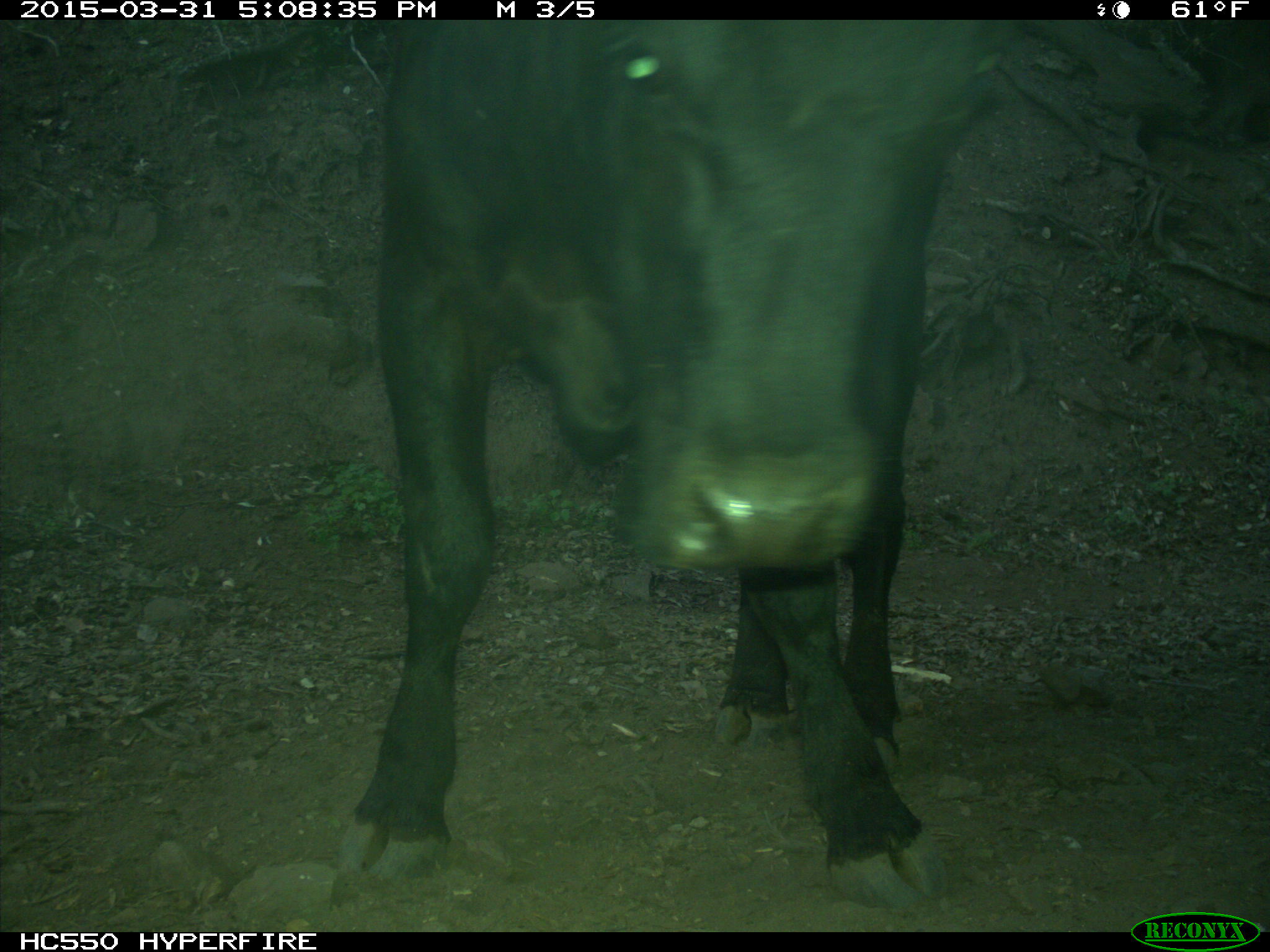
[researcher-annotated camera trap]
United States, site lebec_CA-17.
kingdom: Animalia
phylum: Chordata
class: Mammalia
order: Artiodactyla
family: Bovidae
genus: Bos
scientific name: Bos taurus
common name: domestic cow